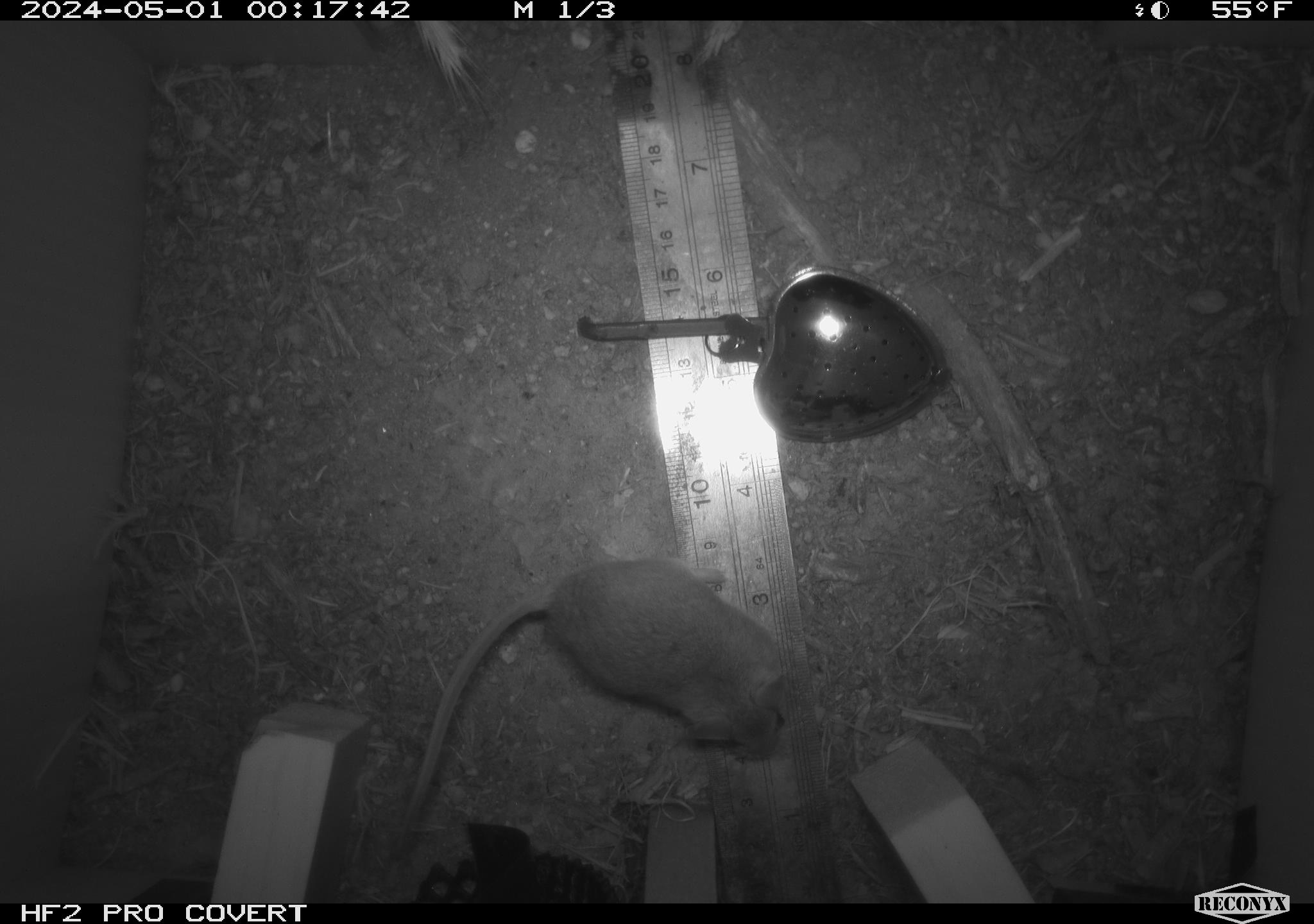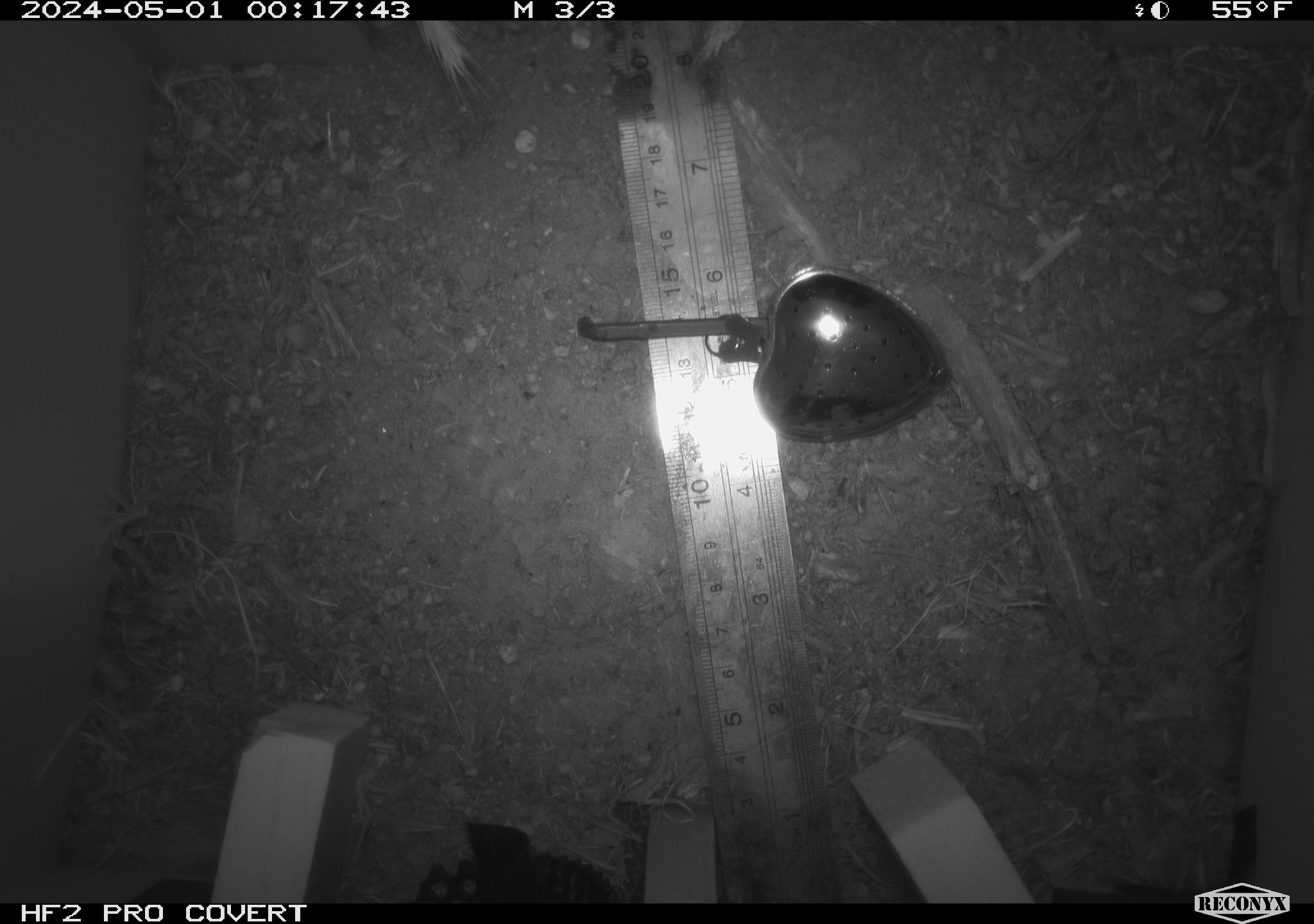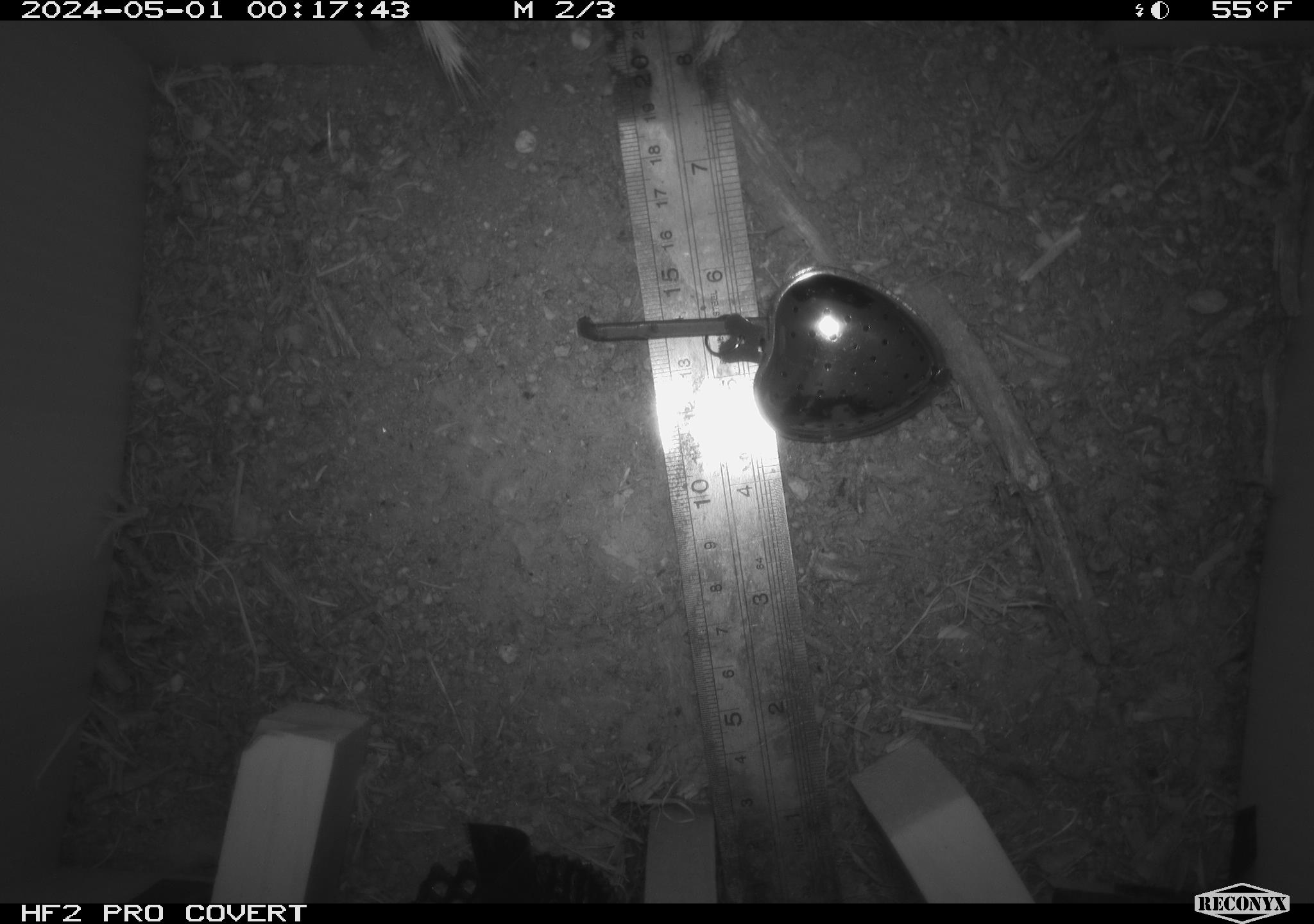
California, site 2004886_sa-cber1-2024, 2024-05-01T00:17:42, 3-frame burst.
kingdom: Animalia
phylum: Chordata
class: Mammalia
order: Rodentia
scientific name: Rodentia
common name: mouse species